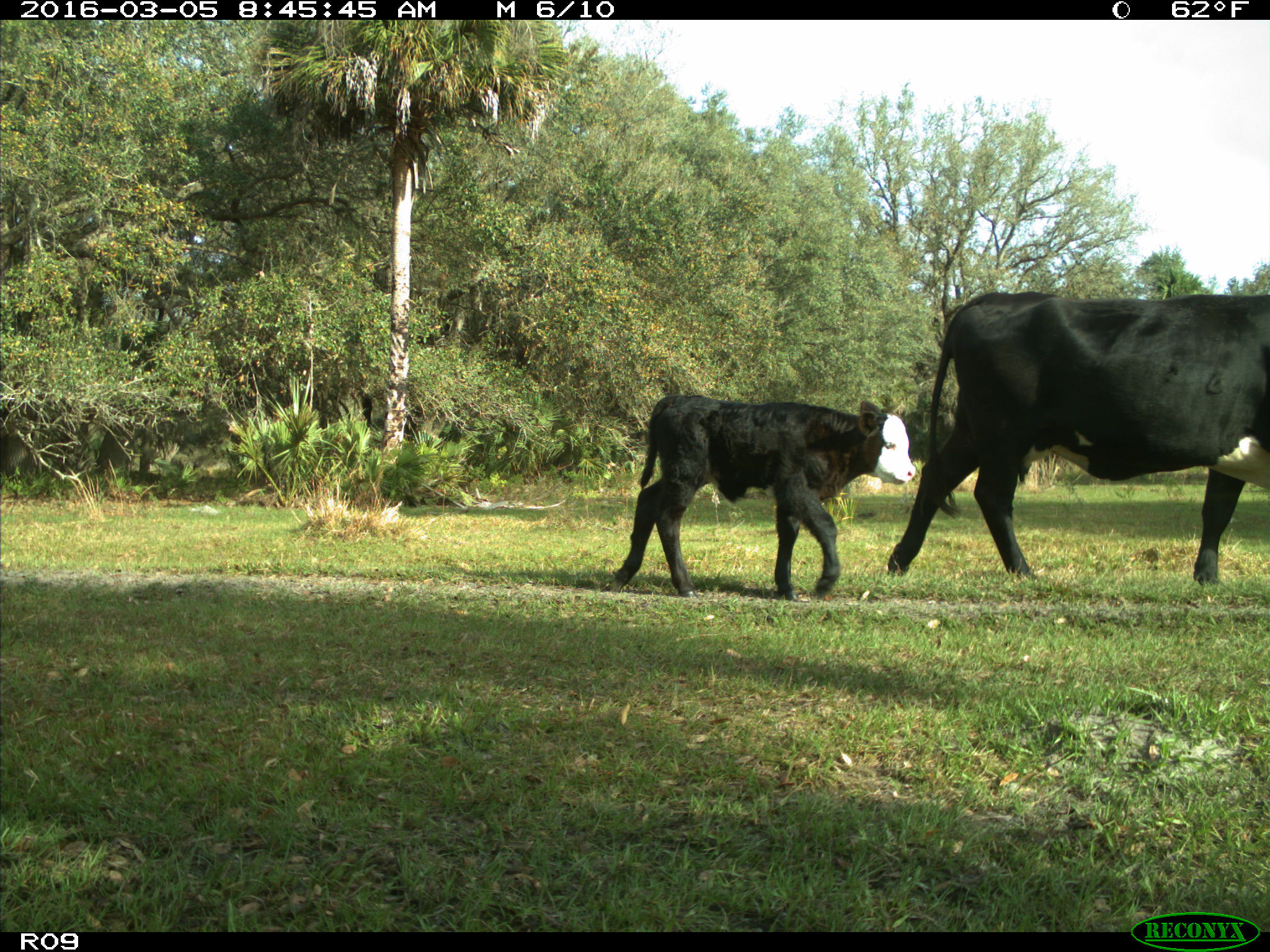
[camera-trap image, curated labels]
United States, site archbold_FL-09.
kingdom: Animalia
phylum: Chordata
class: Mammalia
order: Artiodactyla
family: Bovidae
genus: Bos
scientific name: Bos taurus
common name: domestic cow